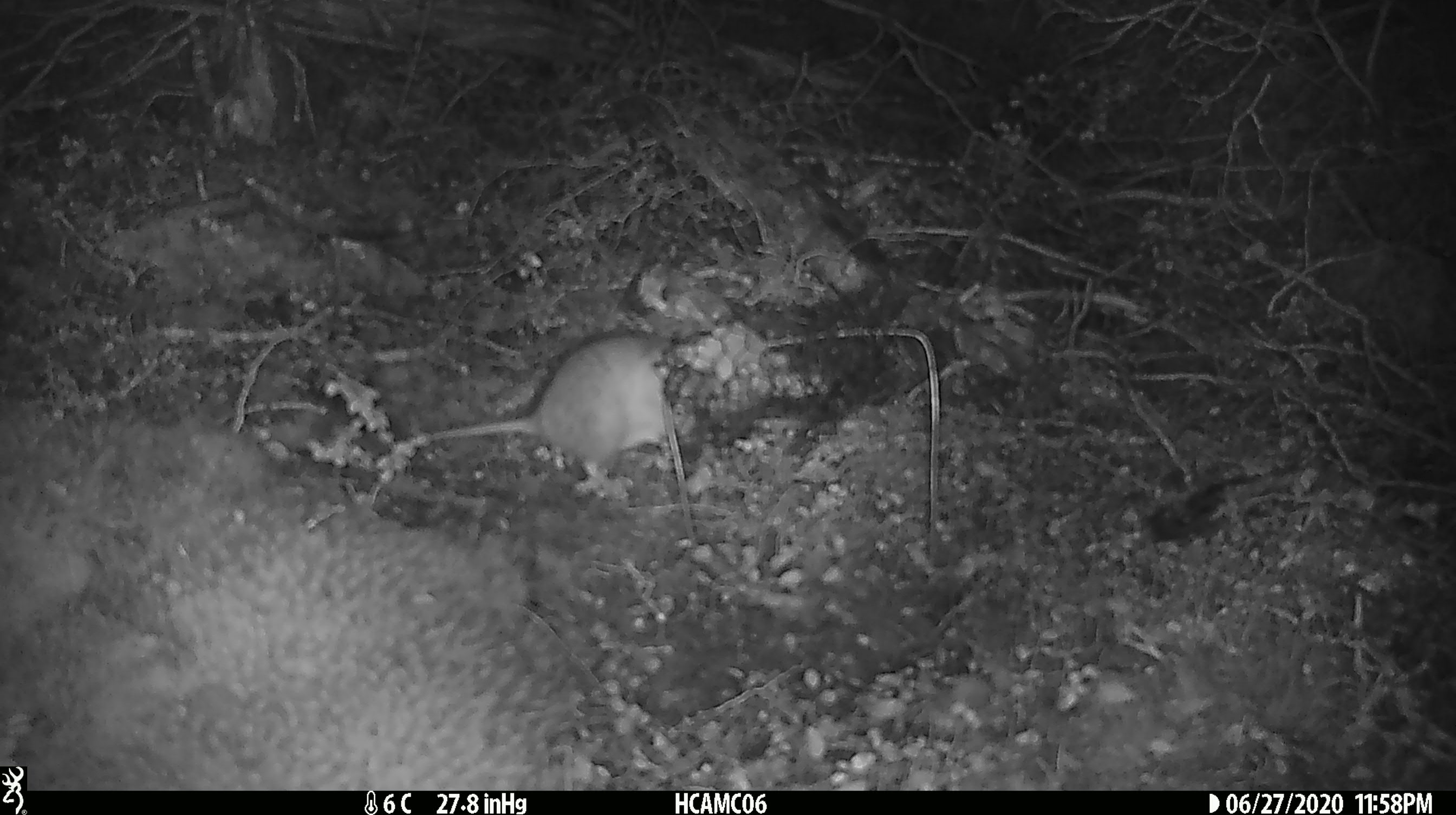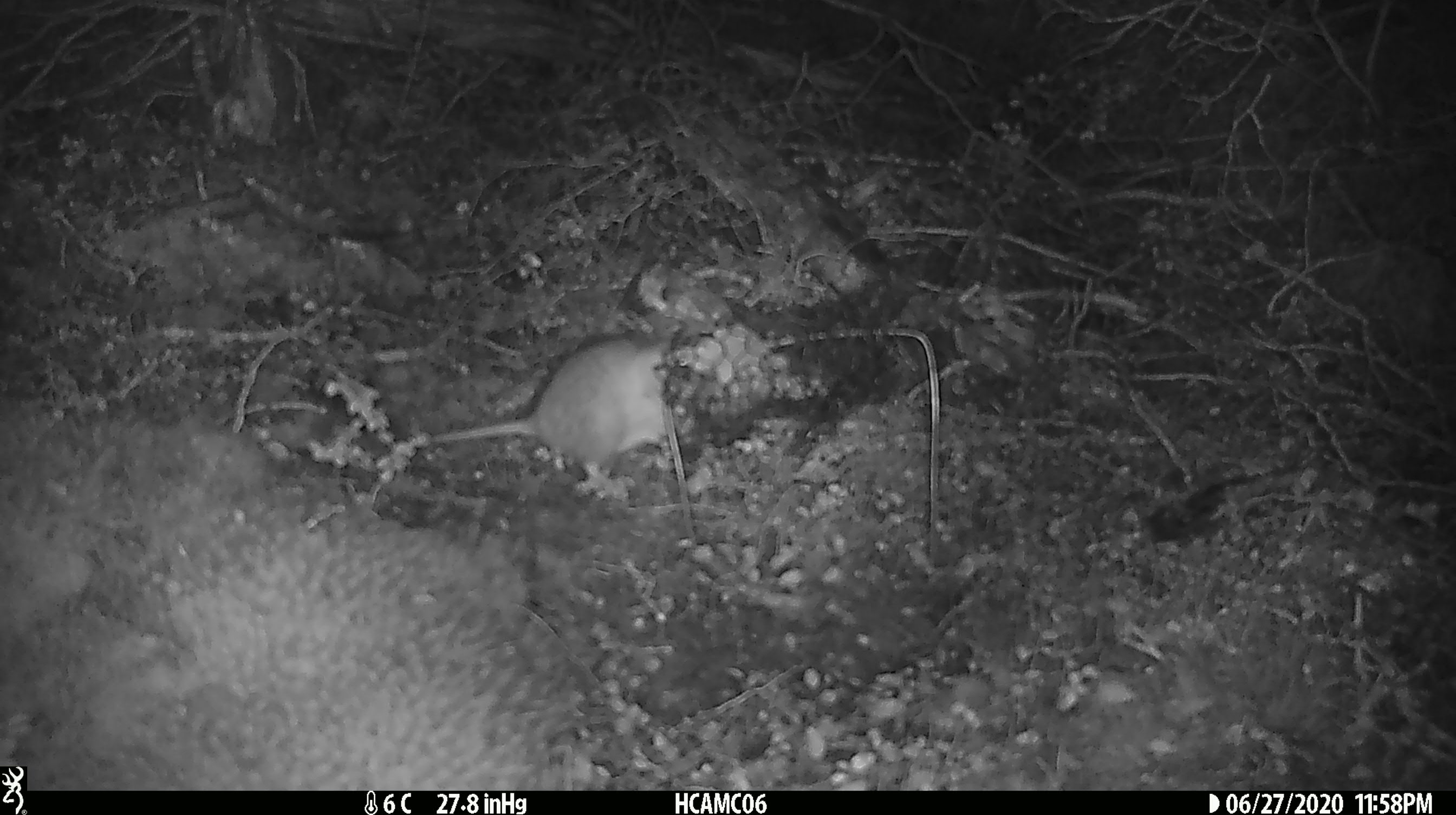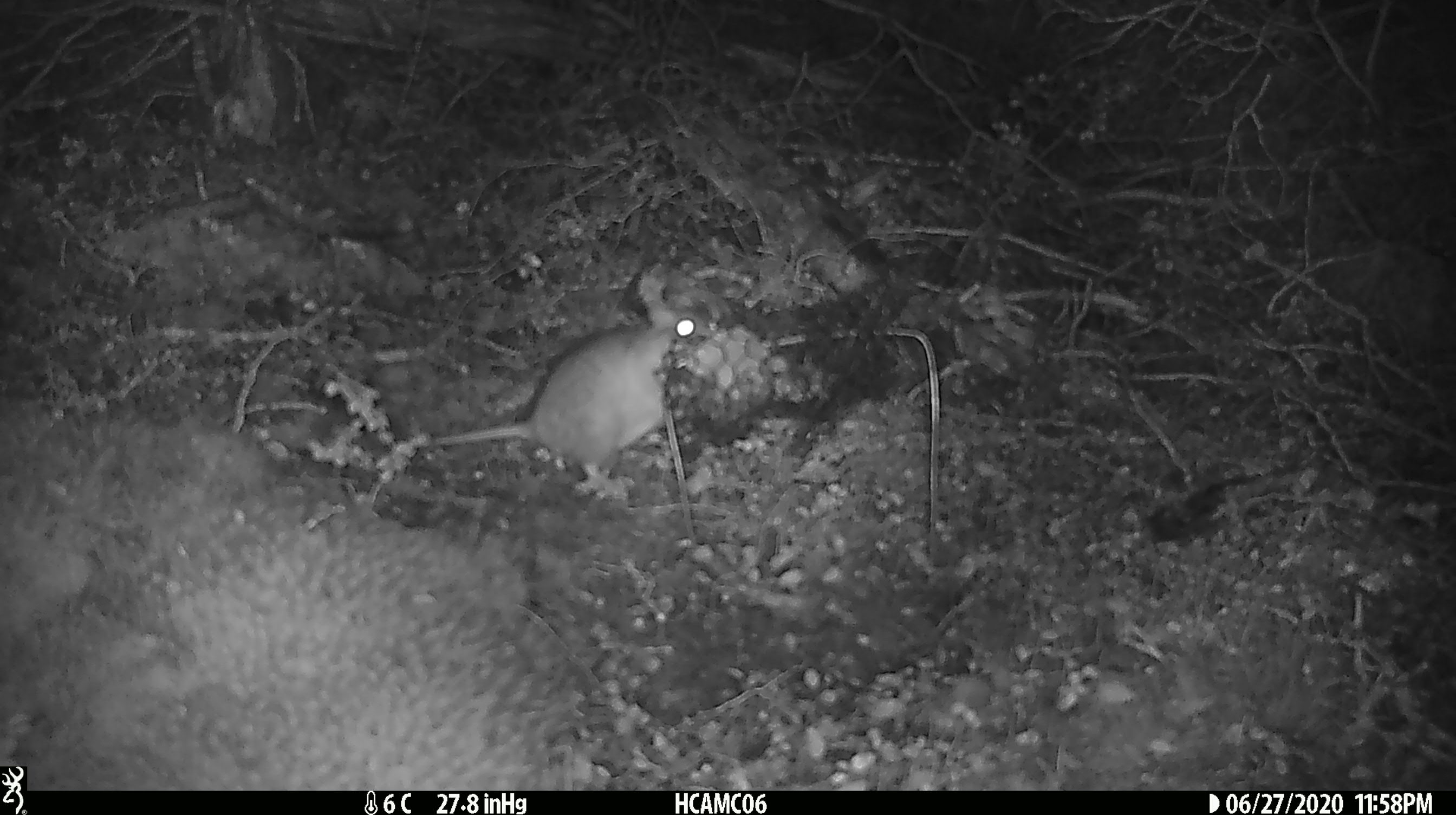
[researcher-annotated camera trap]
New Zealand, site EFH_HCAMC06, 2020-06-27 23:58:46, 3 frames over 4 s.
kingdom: Animalia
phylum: Chordata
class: Mammalia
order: Rodentia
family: Muridae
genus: Rattus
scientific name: Rattus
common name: rat